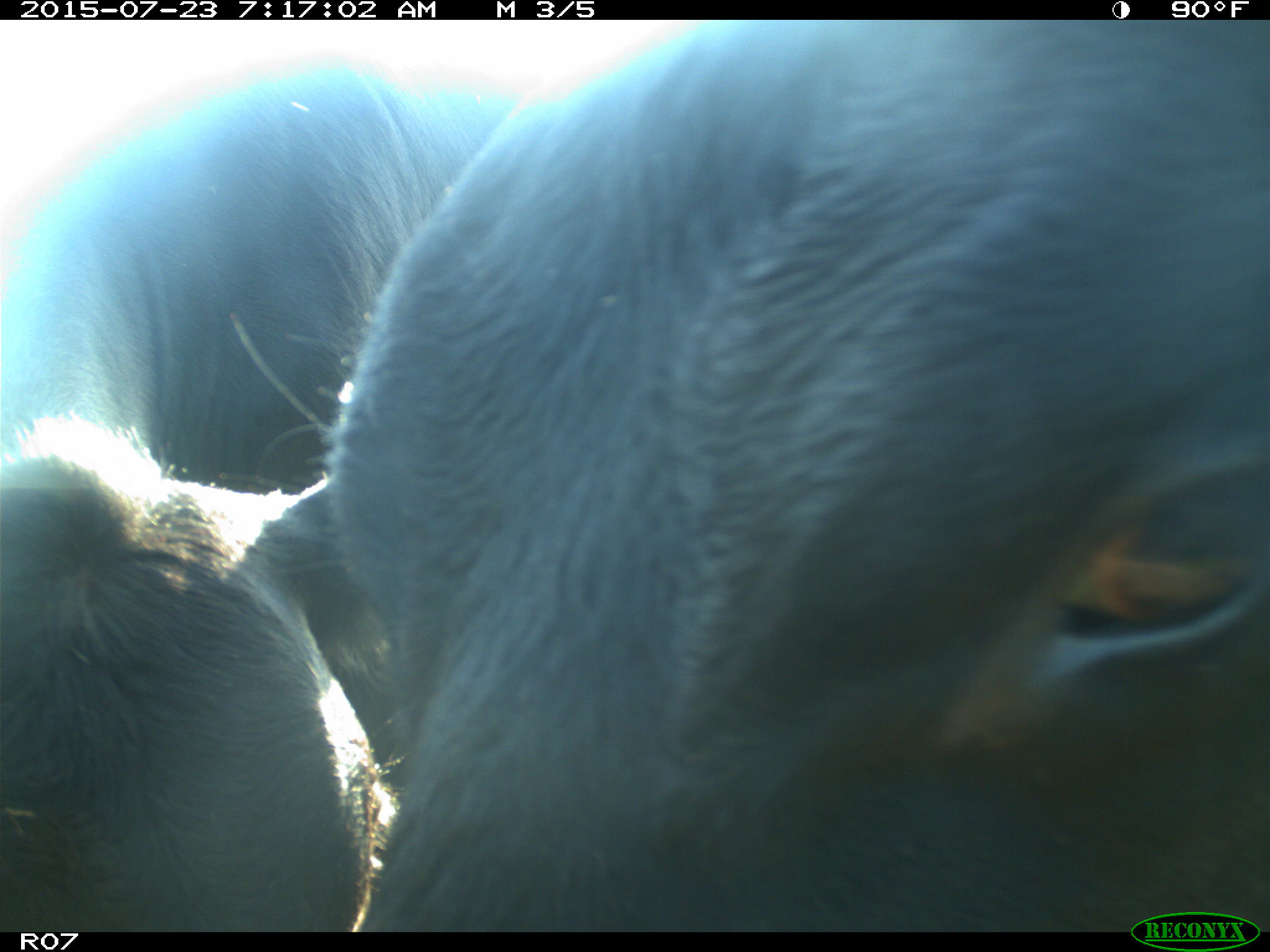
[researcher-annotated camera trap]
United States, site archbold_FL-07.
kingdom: Animalia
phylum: Chordata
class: Mammalia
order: Artiodactyla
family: Bovidae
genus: Bos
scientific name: Bos taurus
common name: domestic cow